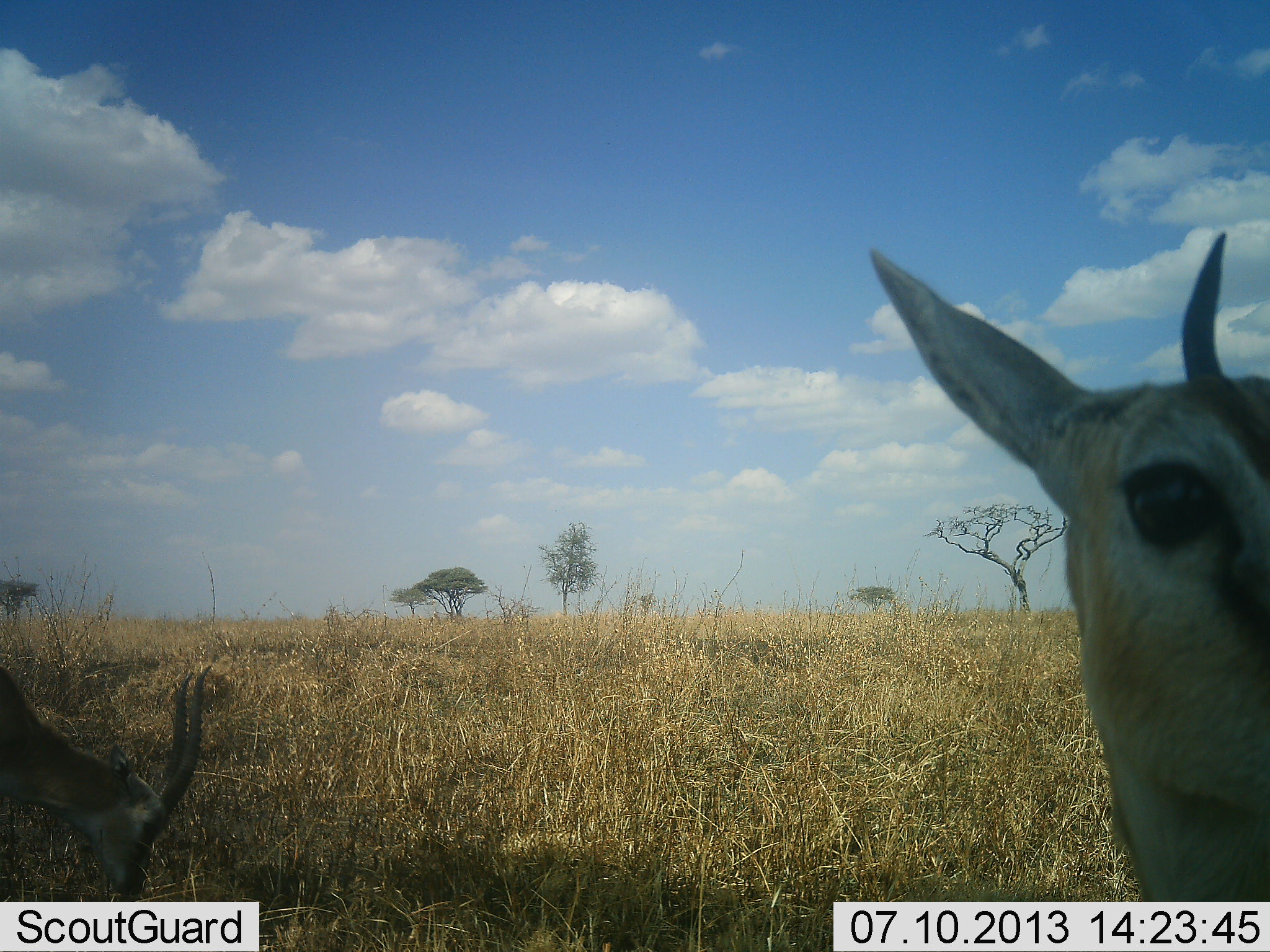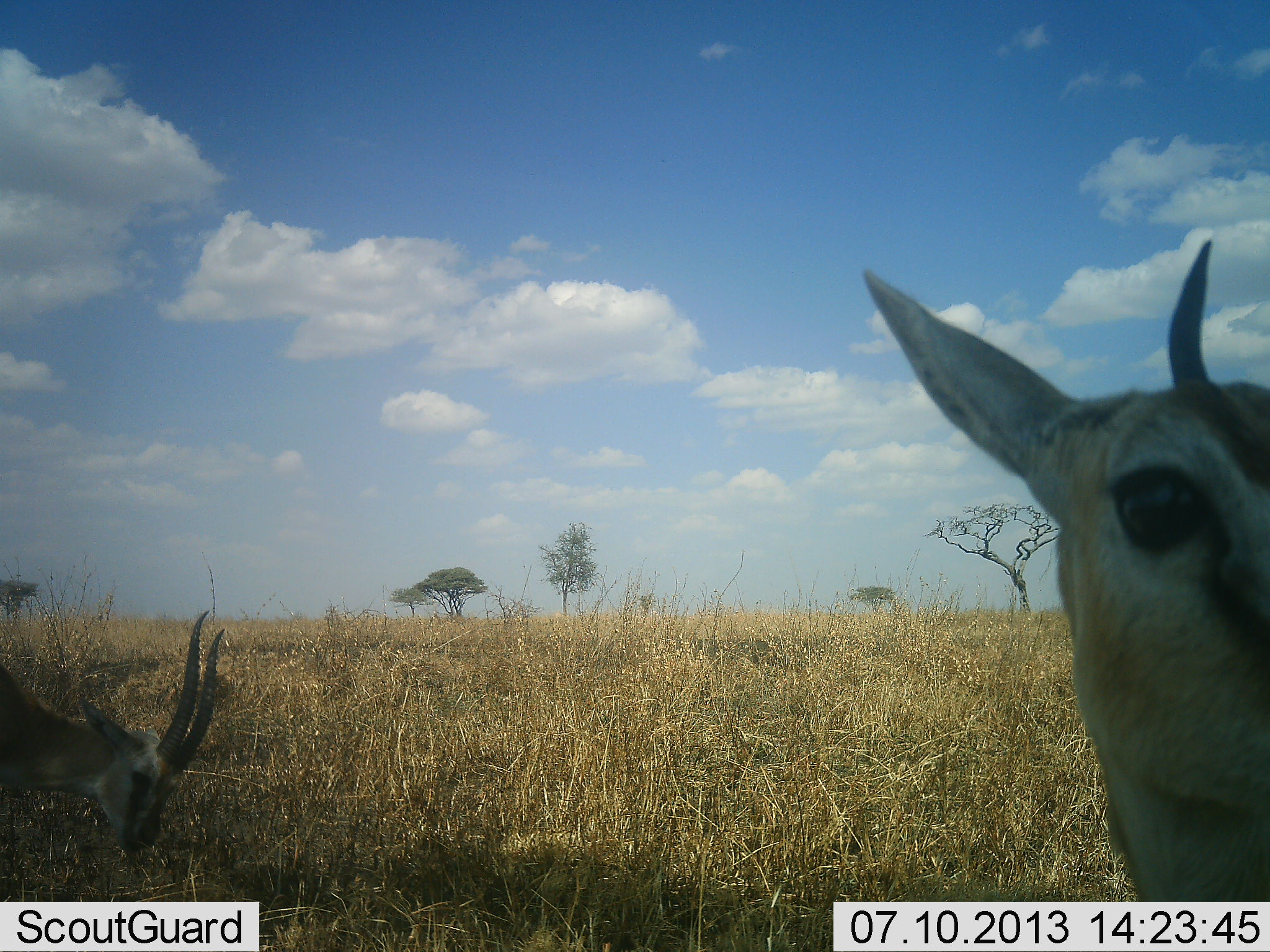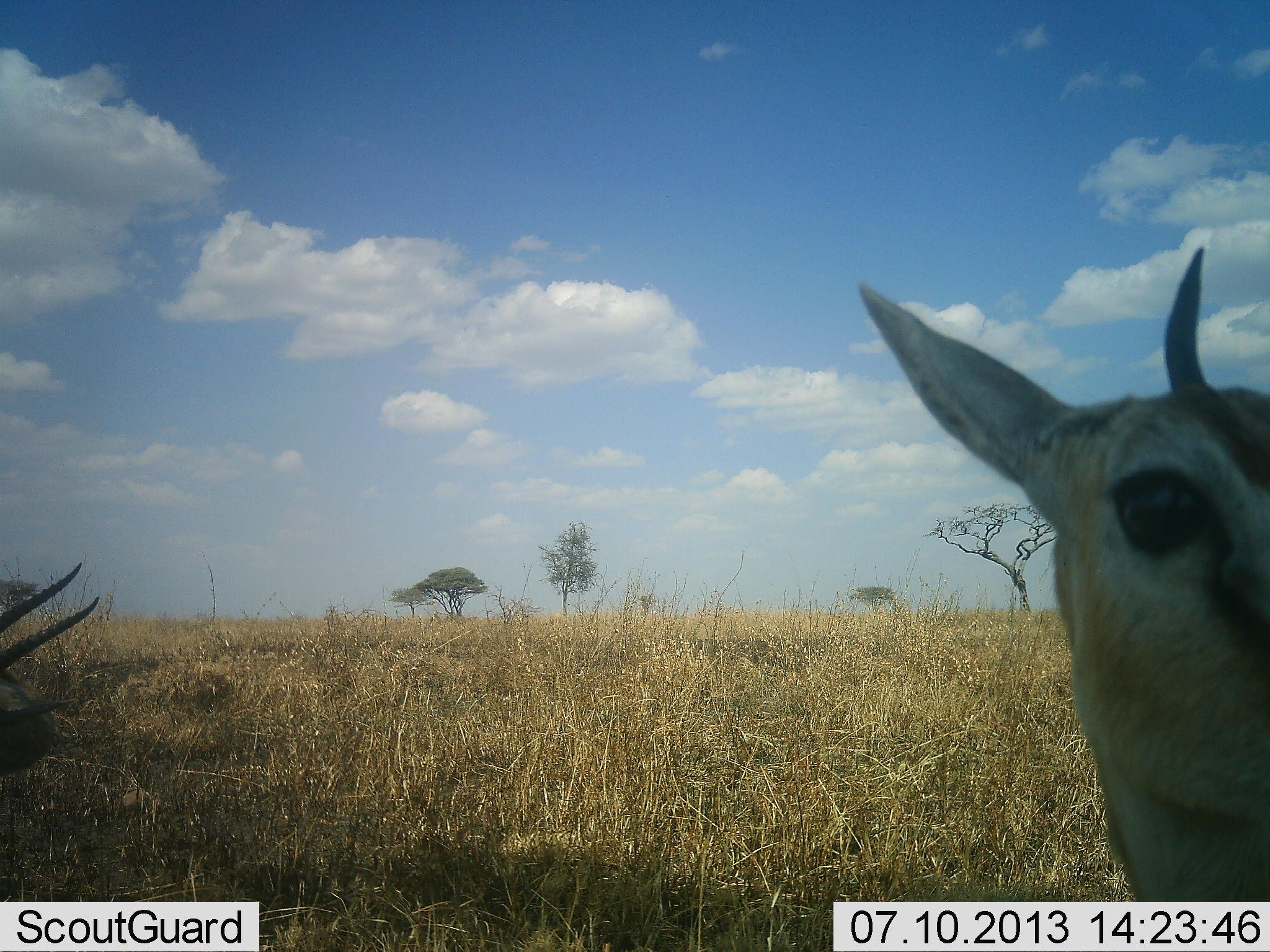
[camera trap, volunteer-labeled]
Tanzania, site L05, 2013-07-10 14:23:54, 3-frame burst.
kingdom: Animalia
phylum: Chordata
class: Mammalia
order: Artiodactyla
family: Bovidae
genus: Eudorcas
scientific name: Eudorcas thomsonii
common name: thomson's gazelle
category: gazellethomsons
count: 2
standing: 90%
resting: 0%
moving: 10%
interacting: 0%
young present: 0%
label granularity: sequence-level